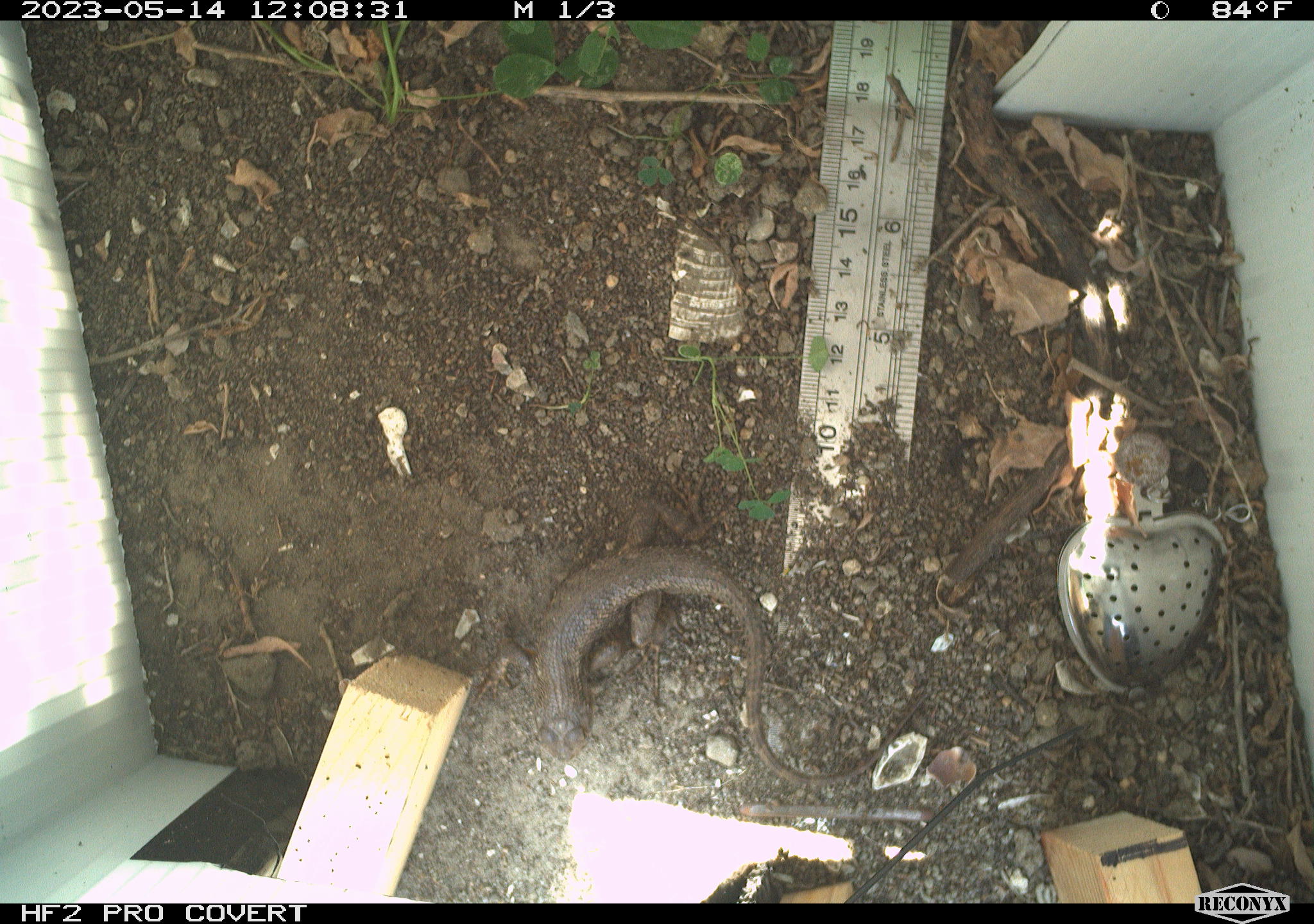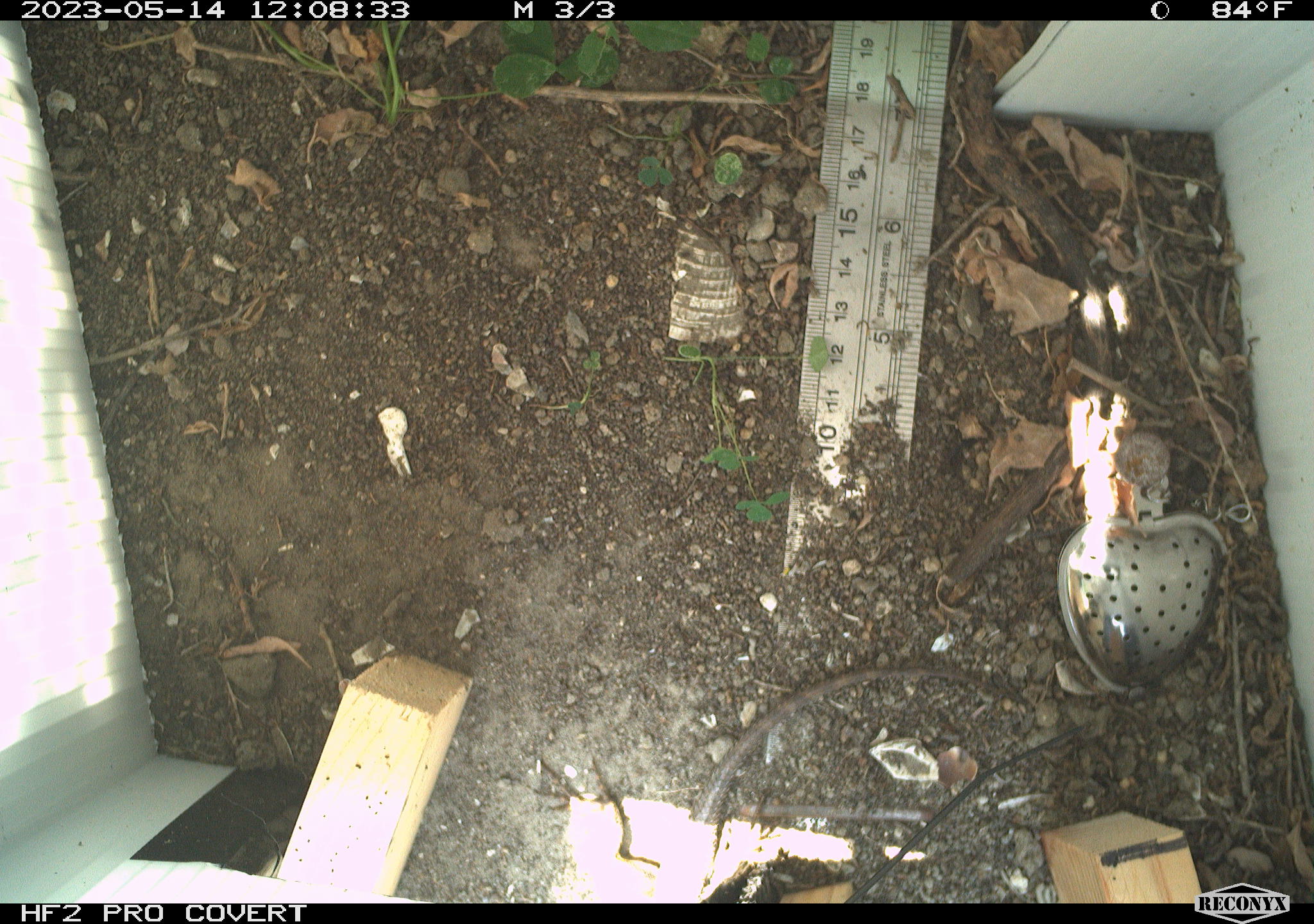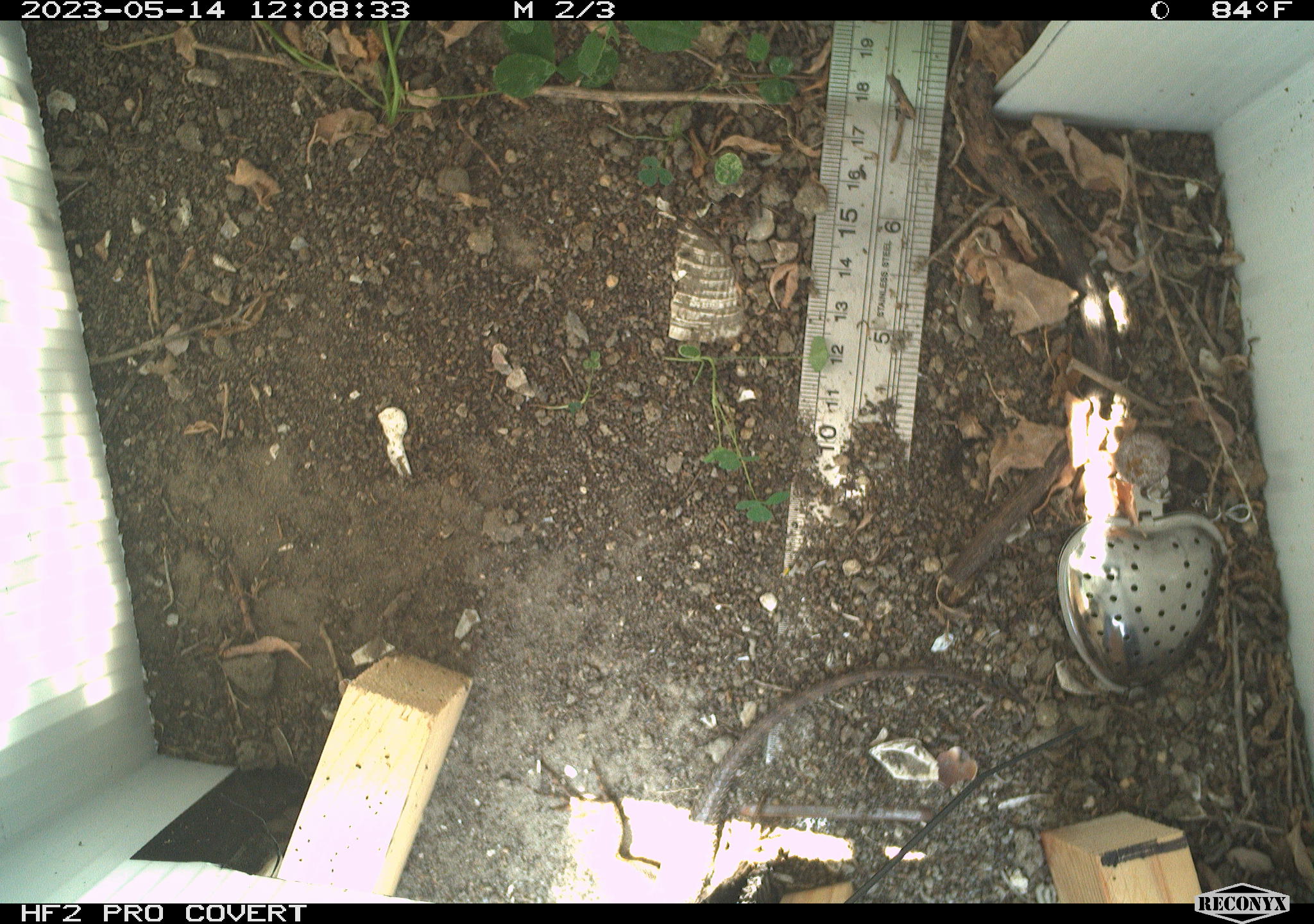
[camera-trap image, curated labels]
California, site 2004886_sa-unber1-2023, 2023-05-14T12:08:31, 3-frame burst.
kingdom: Animalia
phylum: Chordata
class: Reptilia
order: Squamata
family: Phrynosomatidae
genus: Sceloporus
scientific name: Sceloporus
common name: spiny lizards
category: sceloporus species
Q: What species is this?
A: Sceloporus species (spiny lizards) (Sceloporus).